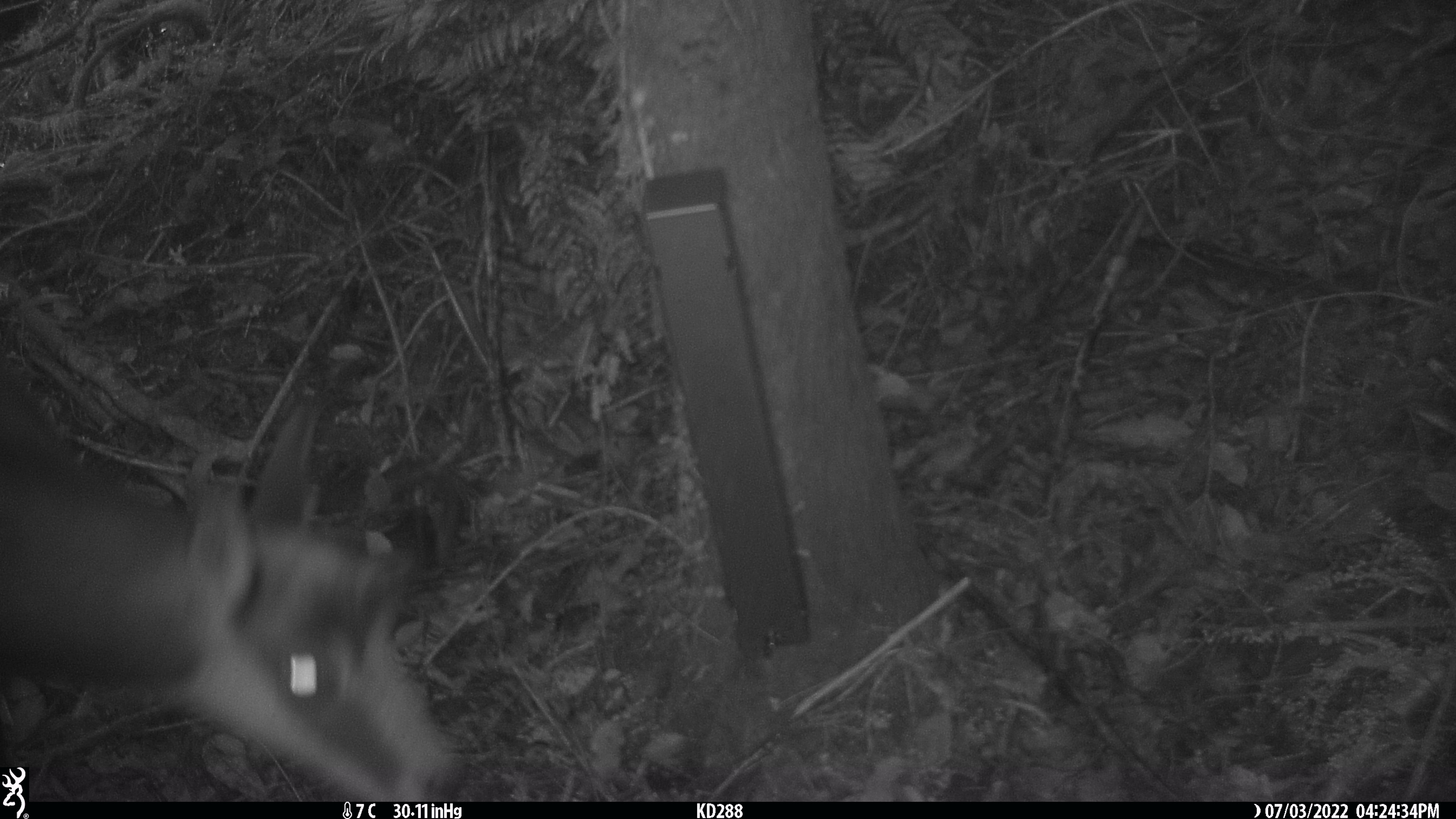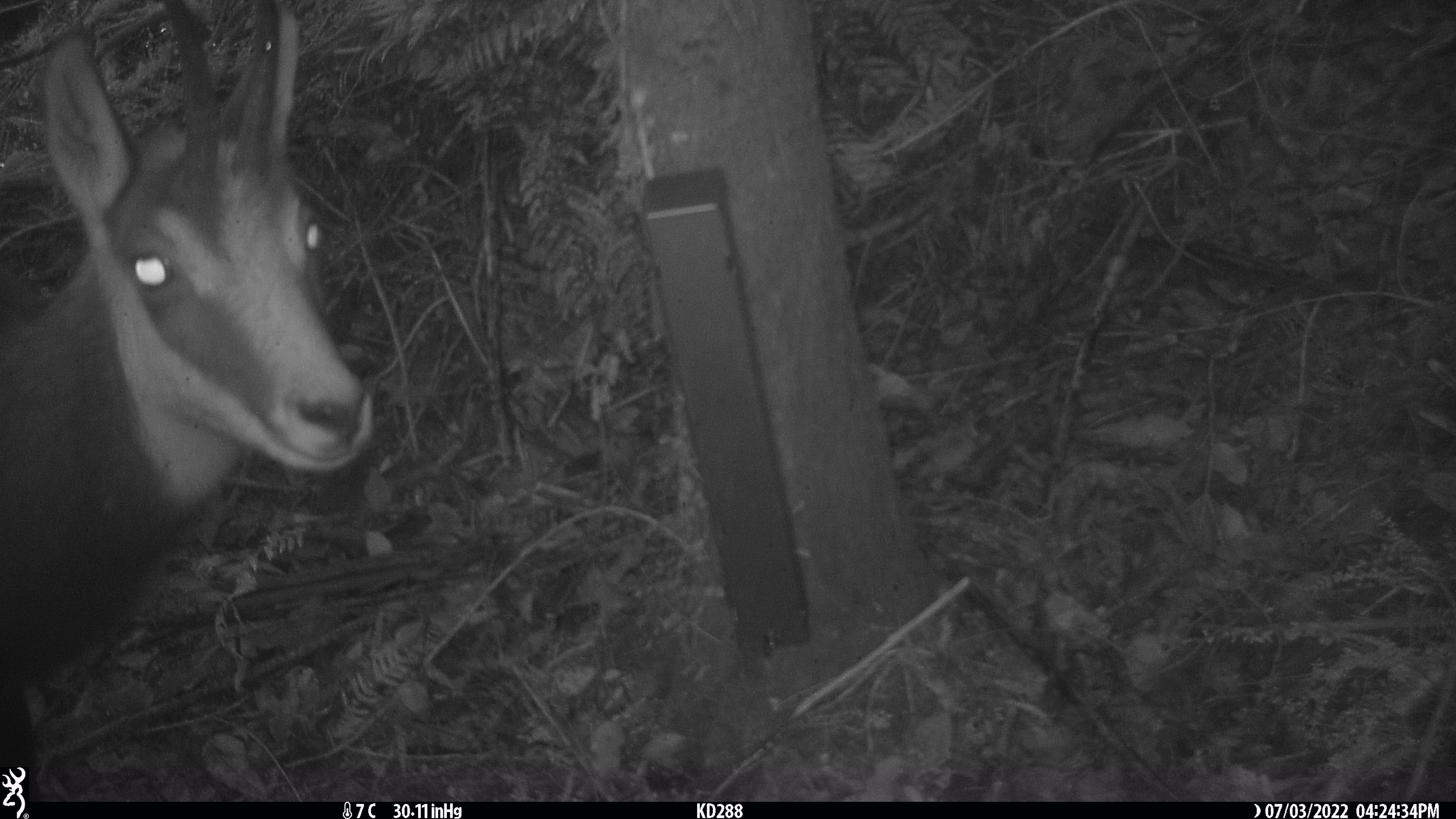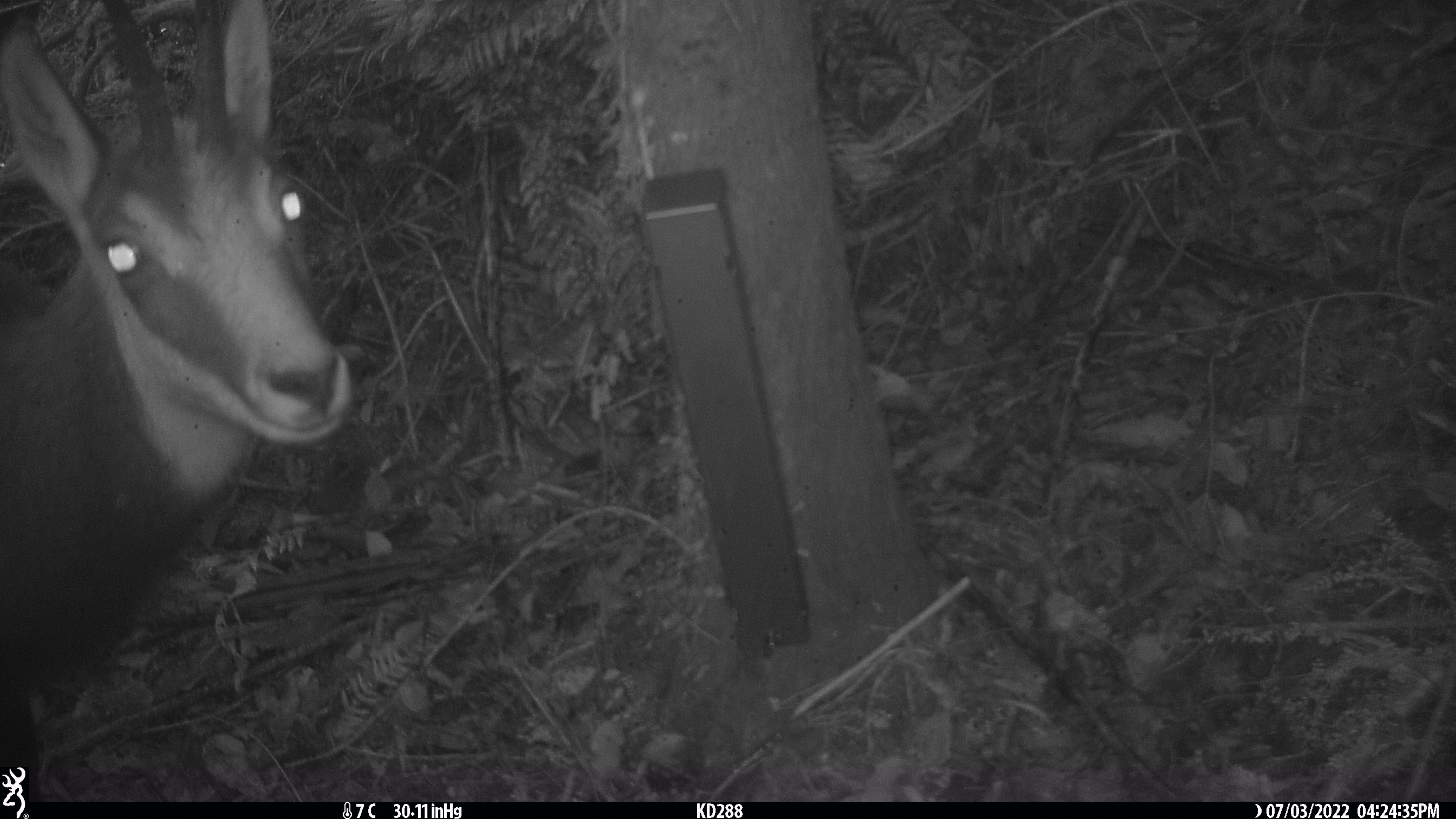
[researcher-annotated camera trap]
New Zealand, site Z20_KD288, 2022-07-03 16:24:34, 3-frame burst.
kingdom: Animalia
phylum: Chordata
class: Mammalia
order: Artiodactyla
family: Bovidae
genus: Rupicapra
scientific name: Rupicapra rupicapra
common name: alpine chamois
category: chamois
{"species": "chamois (alpine chamois) (Rupicapra rupicapra)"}